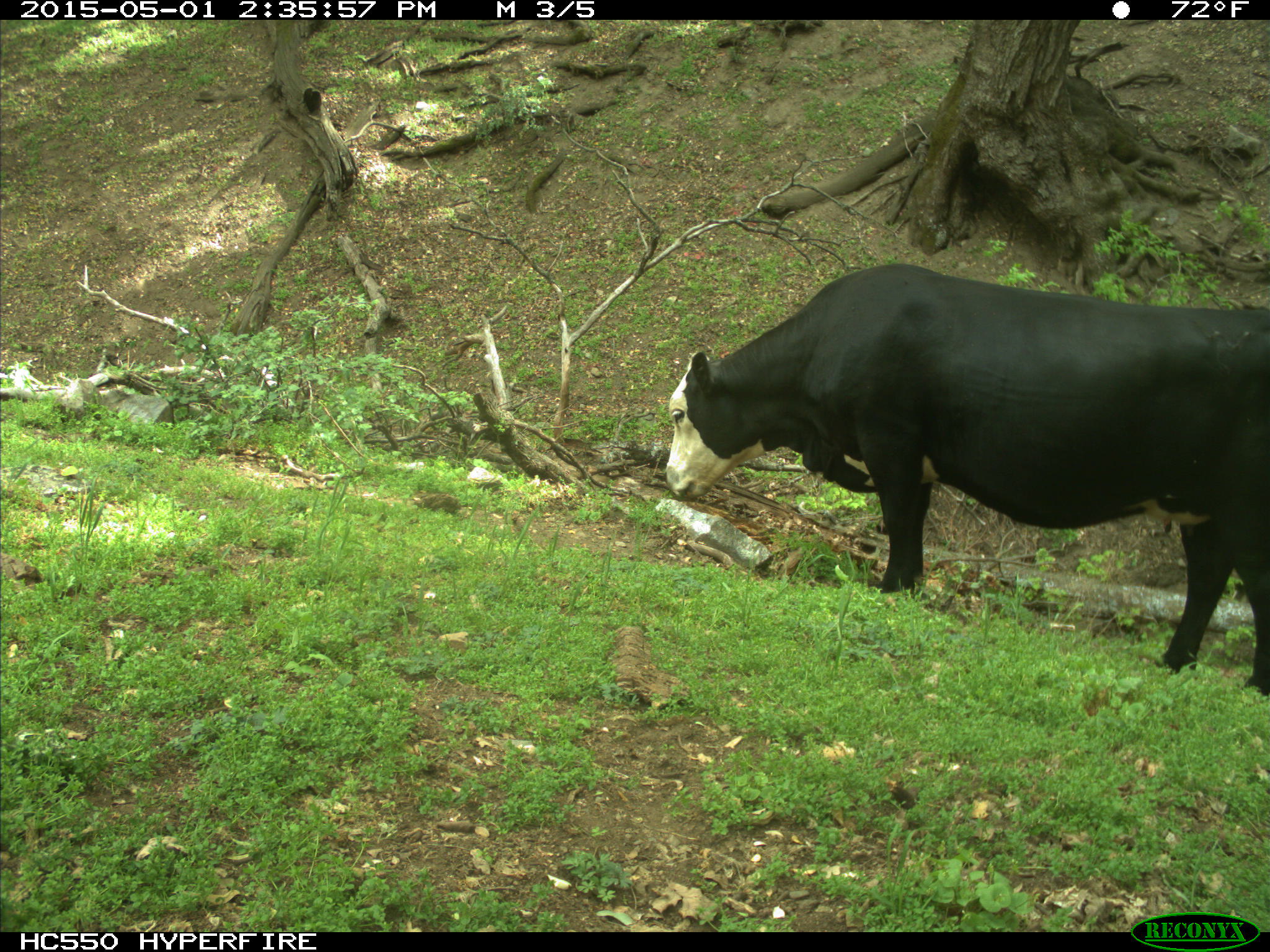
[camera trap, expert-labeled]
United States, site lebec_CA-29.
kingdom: Animalia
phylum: Chordata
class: Mammalia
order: Artiodactyla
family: Bovidae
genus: Bos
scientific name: Bos taurus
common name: domestic cow